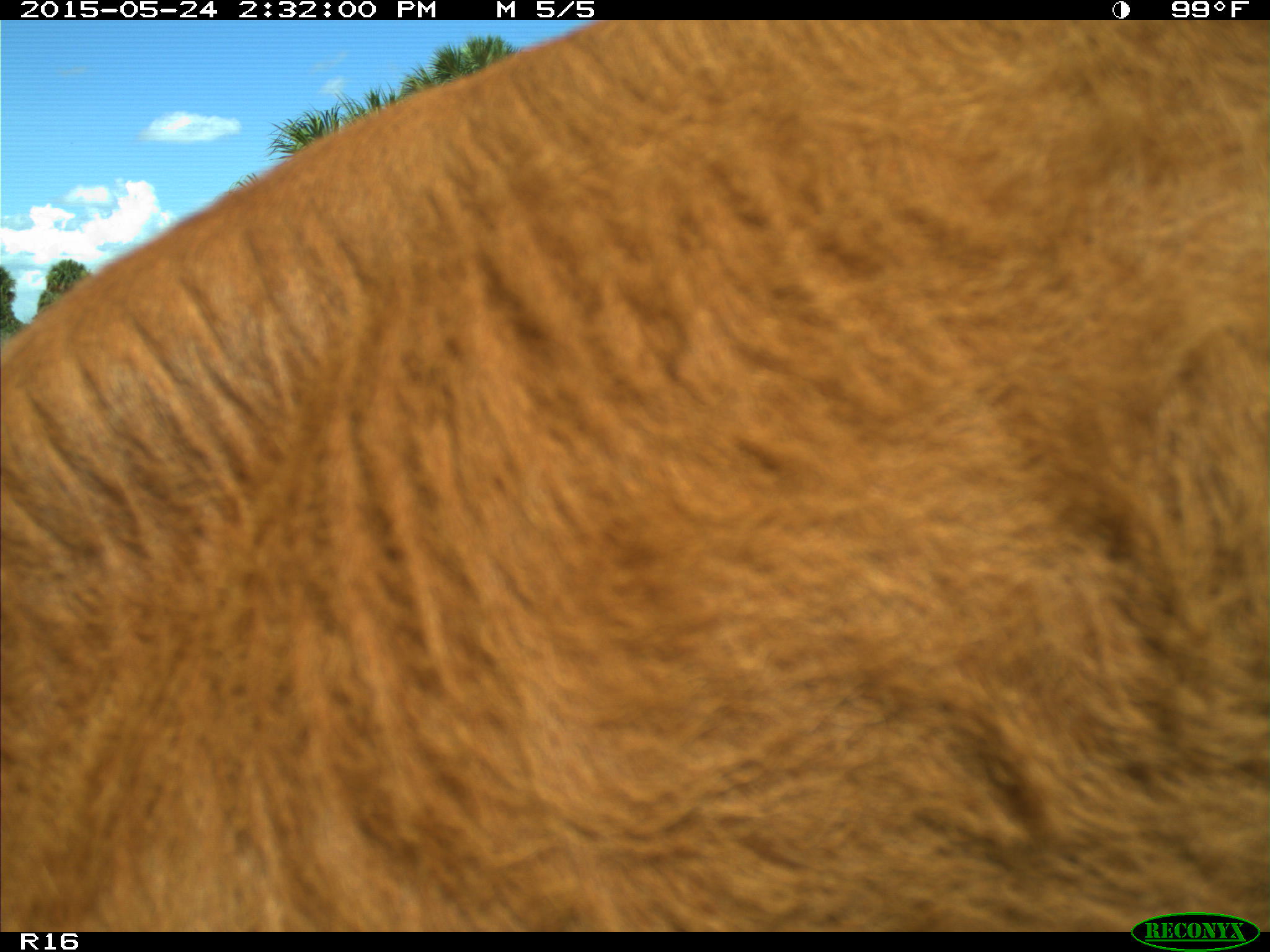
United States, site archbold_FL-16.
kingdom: Animalia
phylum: Chordata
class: Mammalia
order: Artiodactyla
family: Bovidae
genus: Bos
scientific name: Bos taurus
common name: domestic cow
Bos taurus (domestic cow).